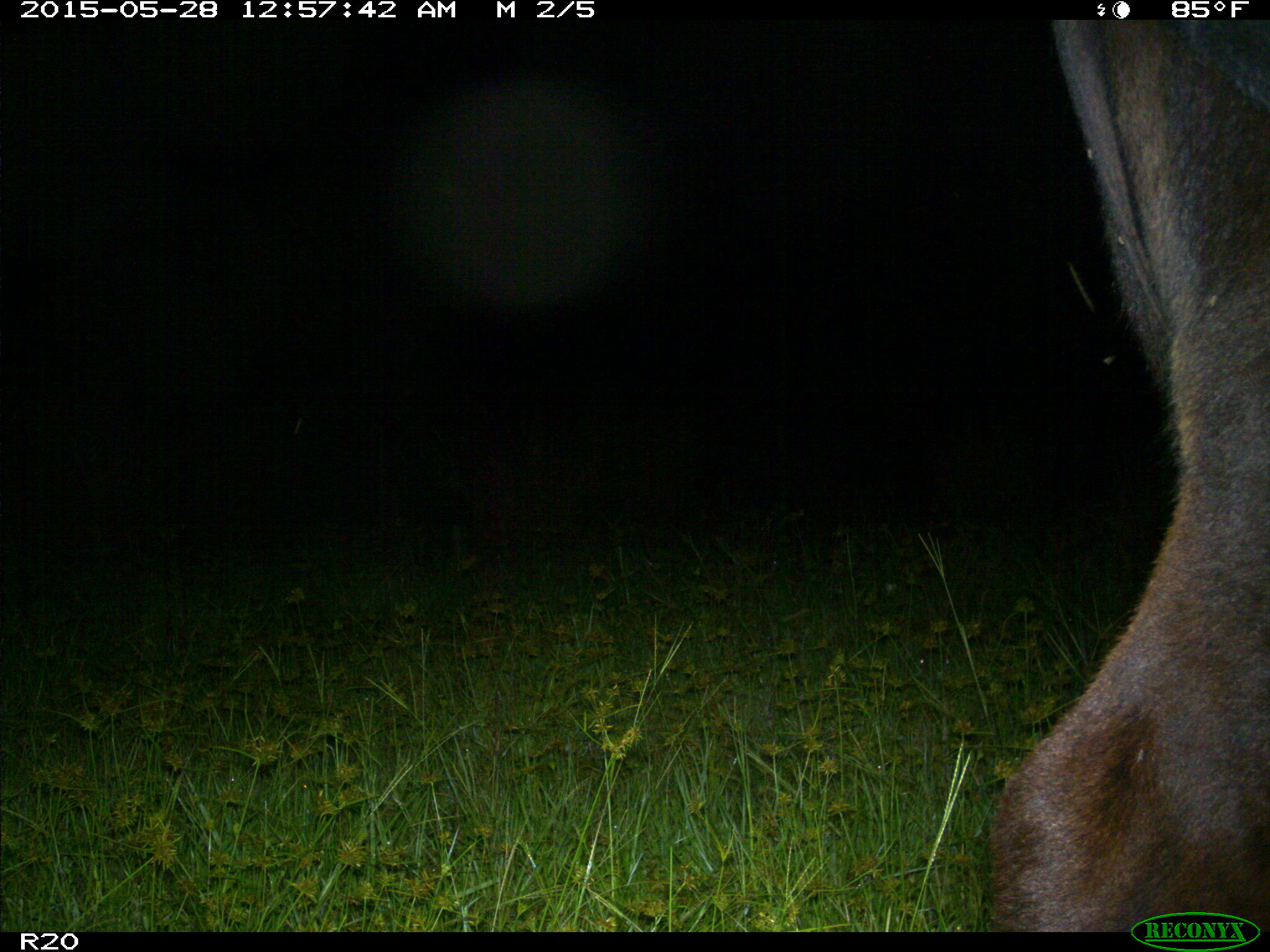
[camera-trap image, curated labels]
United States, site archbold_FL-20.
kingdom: Animalia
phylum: Chordata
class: Mammalia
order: Artiodactyla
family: Bovidae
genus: Bos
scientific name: Bos taurus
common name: domestic cow